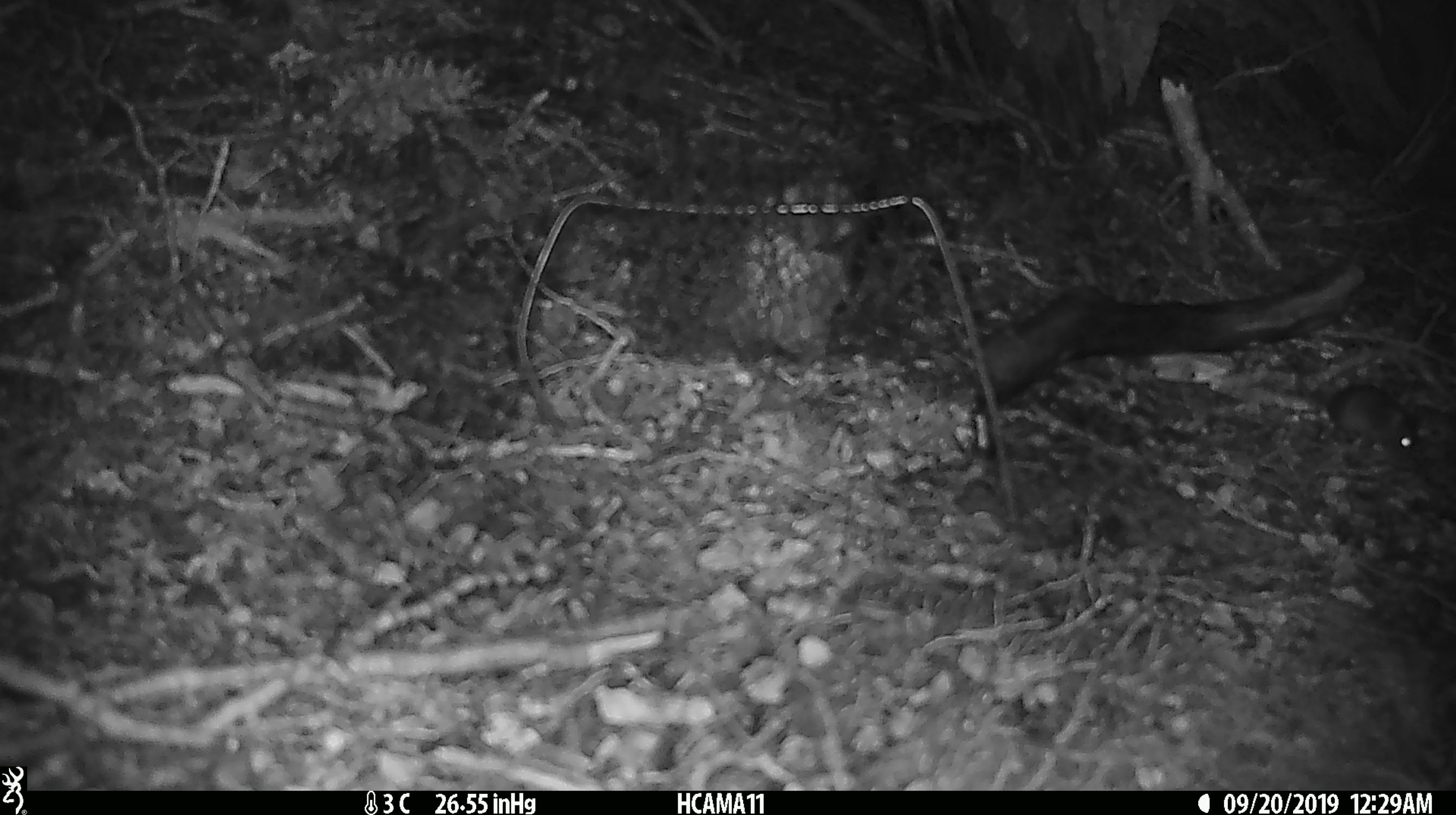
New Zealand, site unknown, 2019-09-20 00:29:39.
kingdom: Animalia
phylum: Chordata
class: Mammalia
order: Rodentia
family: Muridae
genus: Mus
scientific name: Mus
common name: mouse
Mouse (Mus).